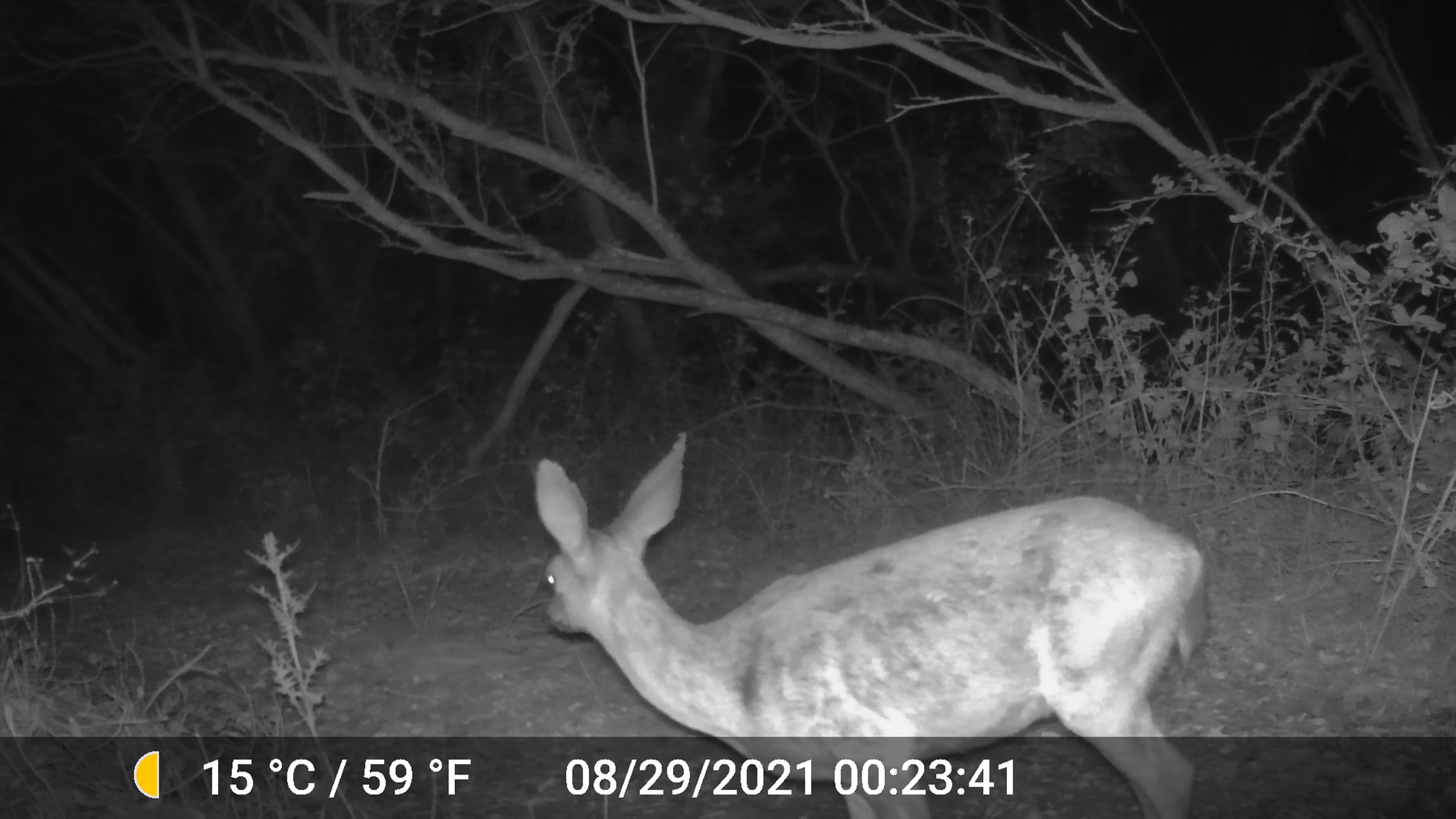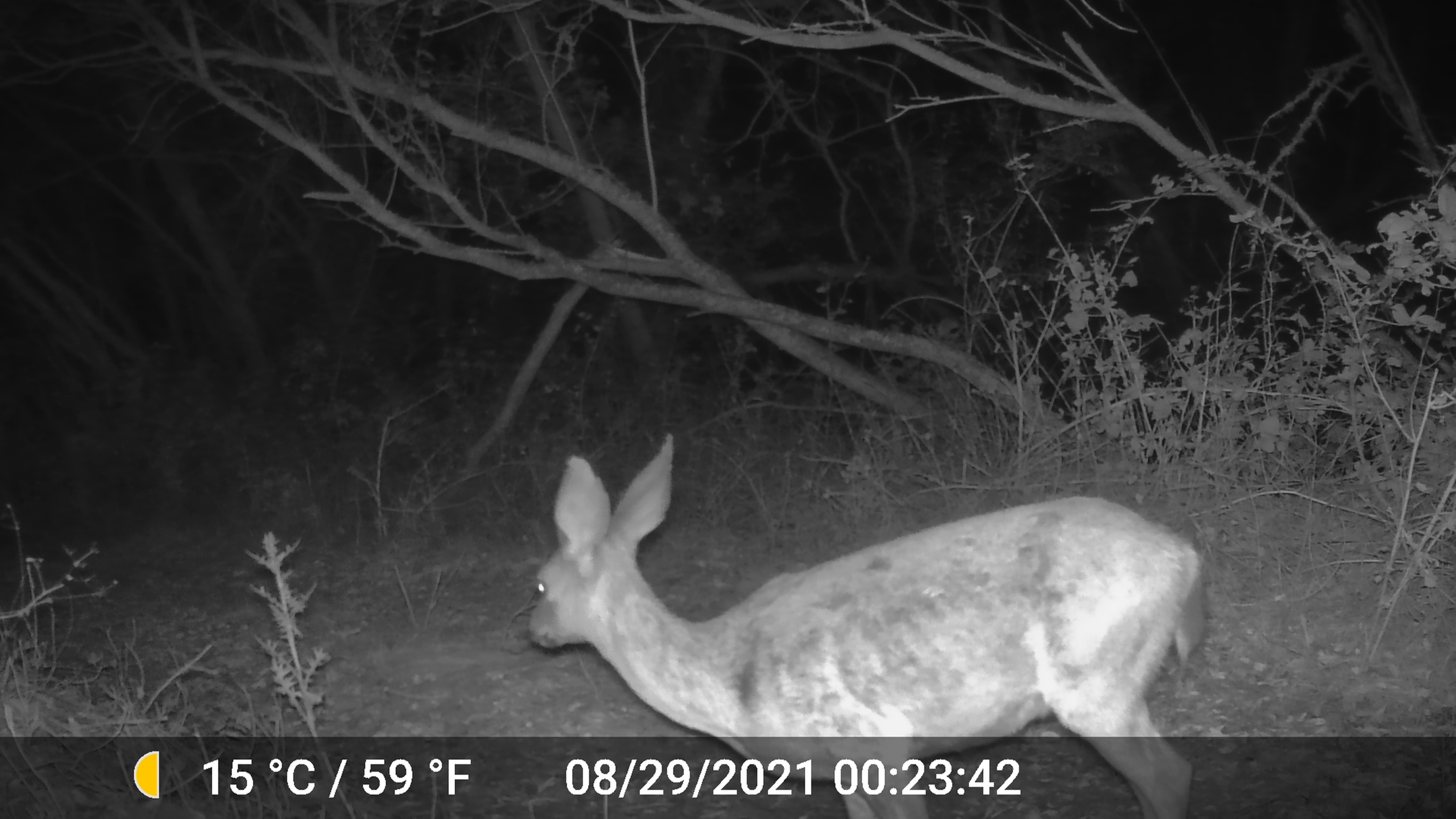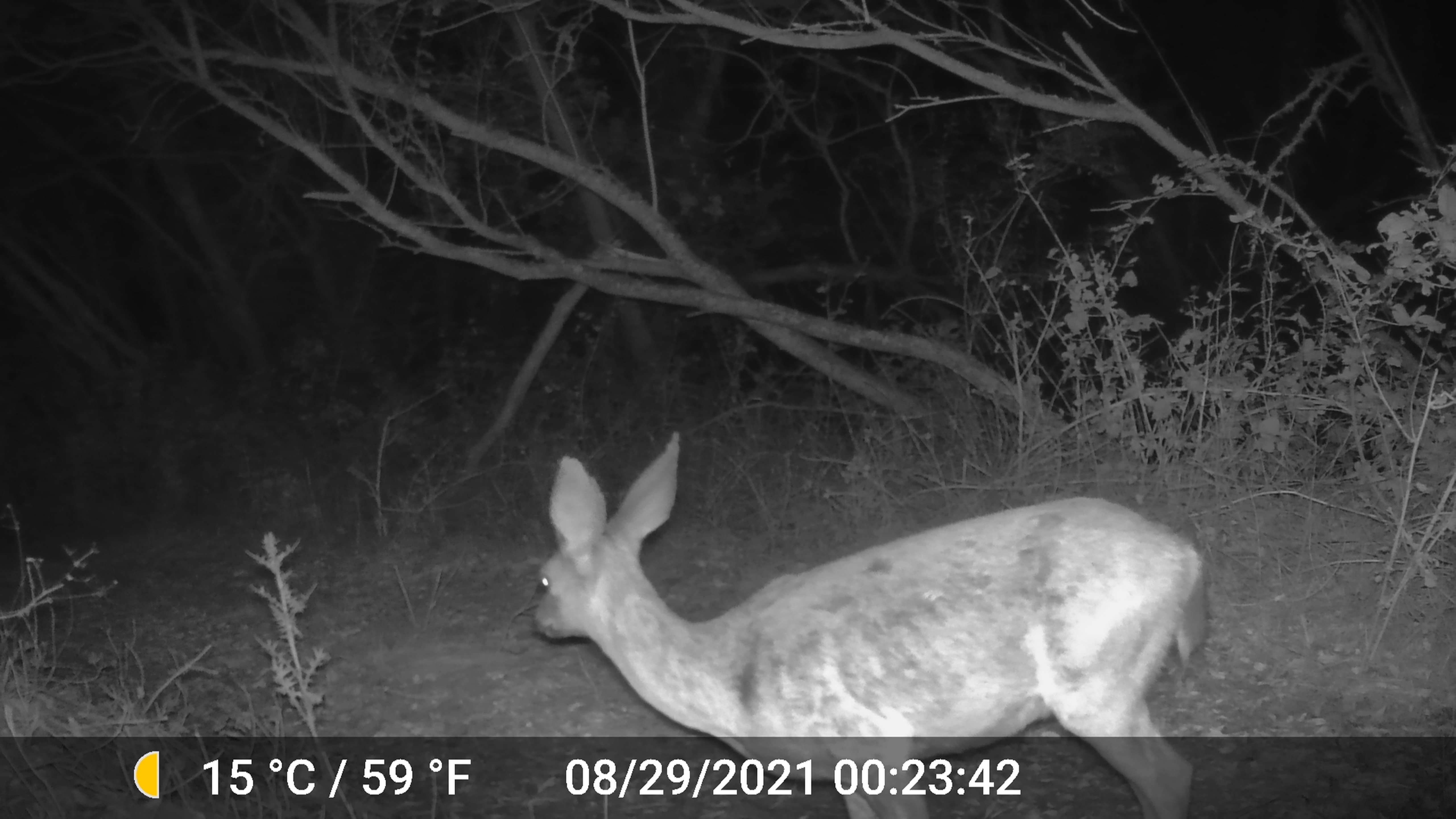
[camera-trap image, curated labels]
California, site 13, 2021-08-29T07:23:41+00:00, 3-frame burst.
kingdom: Animalia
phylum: Chordata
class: Mammalia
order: Artiodactyla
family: Cervidae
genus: Odocoileus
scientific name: Odocoileus hemionus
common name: mule deer